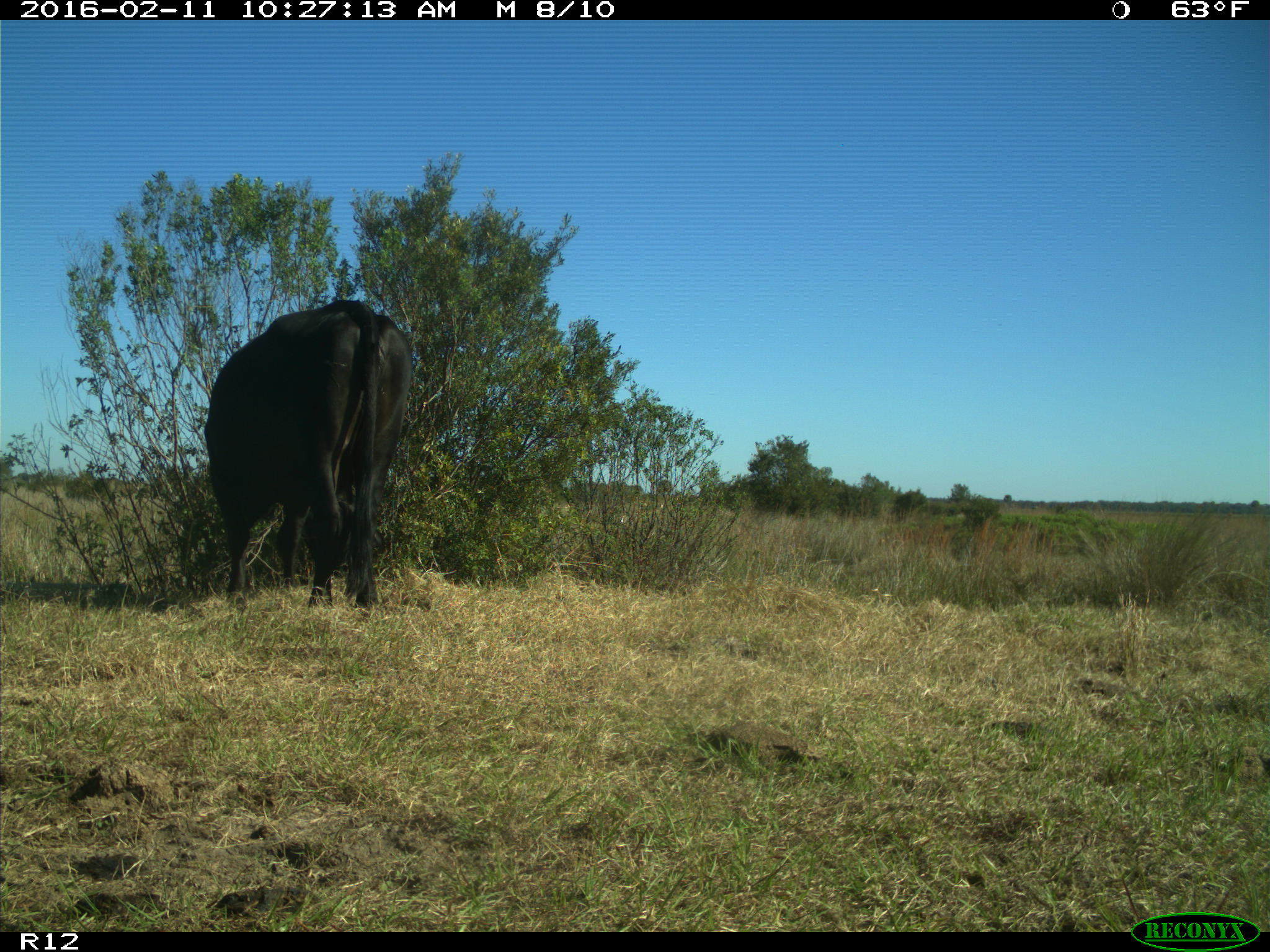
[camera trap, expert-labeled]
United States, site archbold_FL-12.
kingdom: Animalia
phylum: Chordata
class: Mammalia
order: Artiodactyla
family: Bovidae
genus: Bos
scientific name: Bos taurus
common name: domestic cow